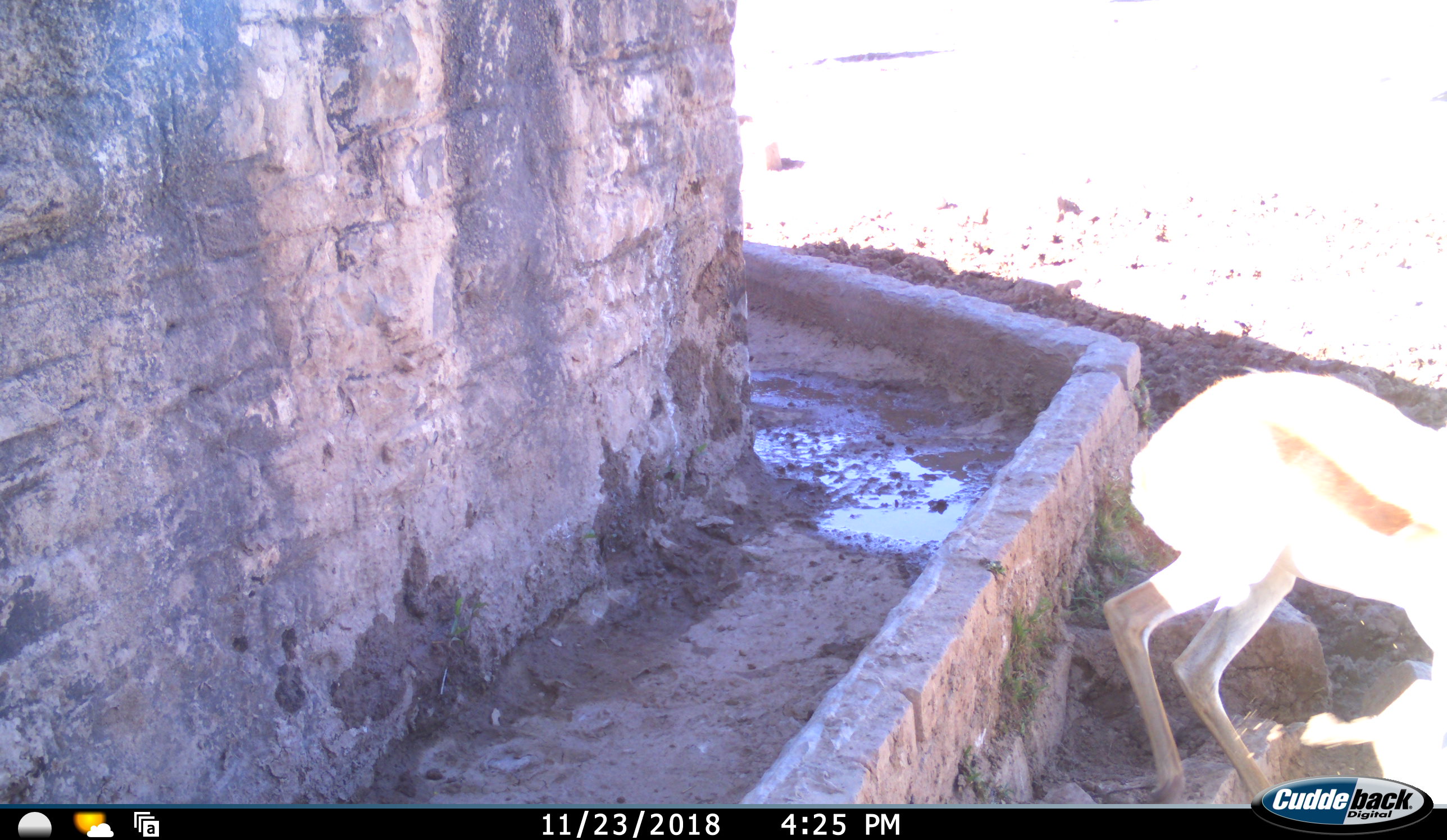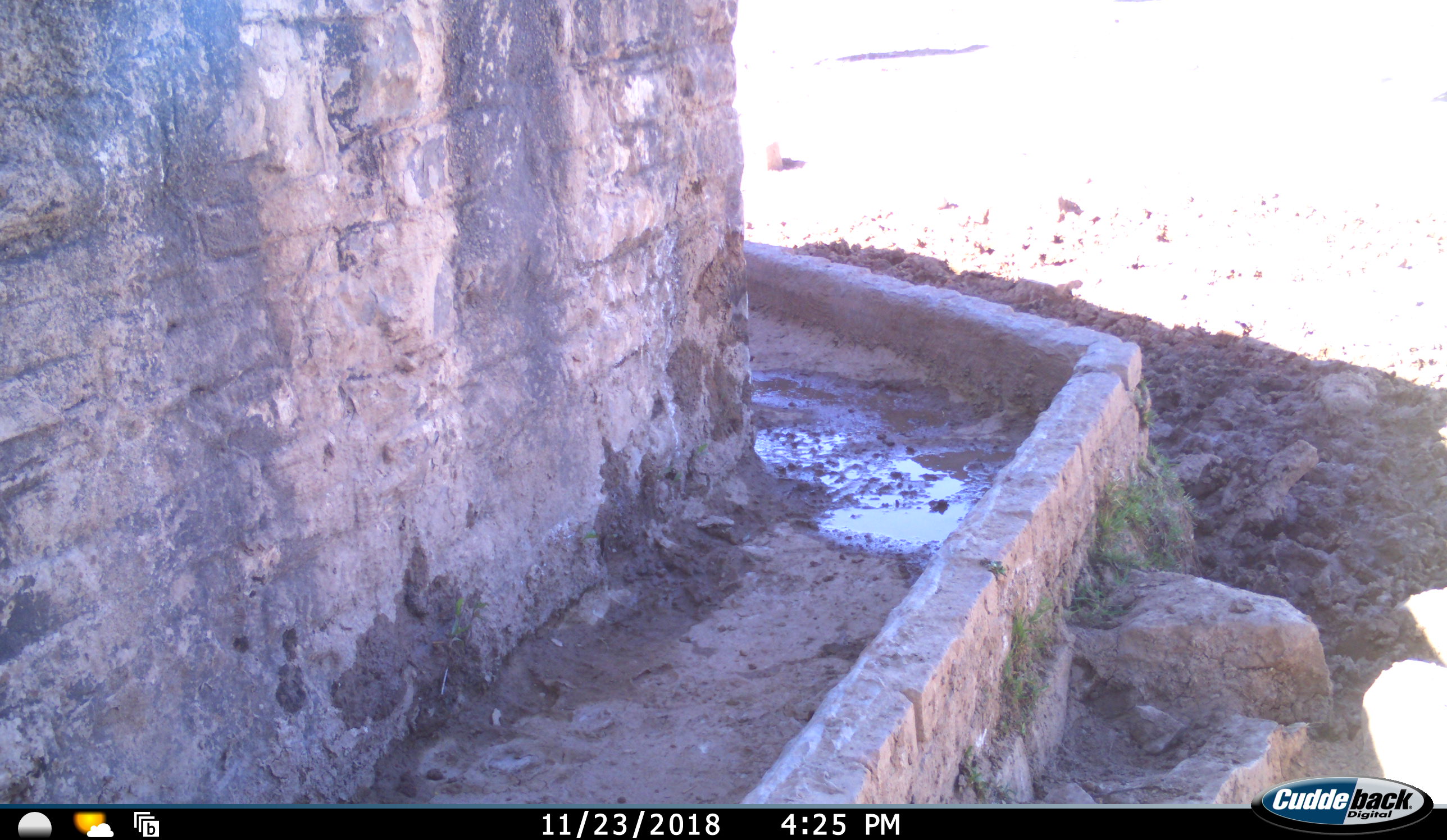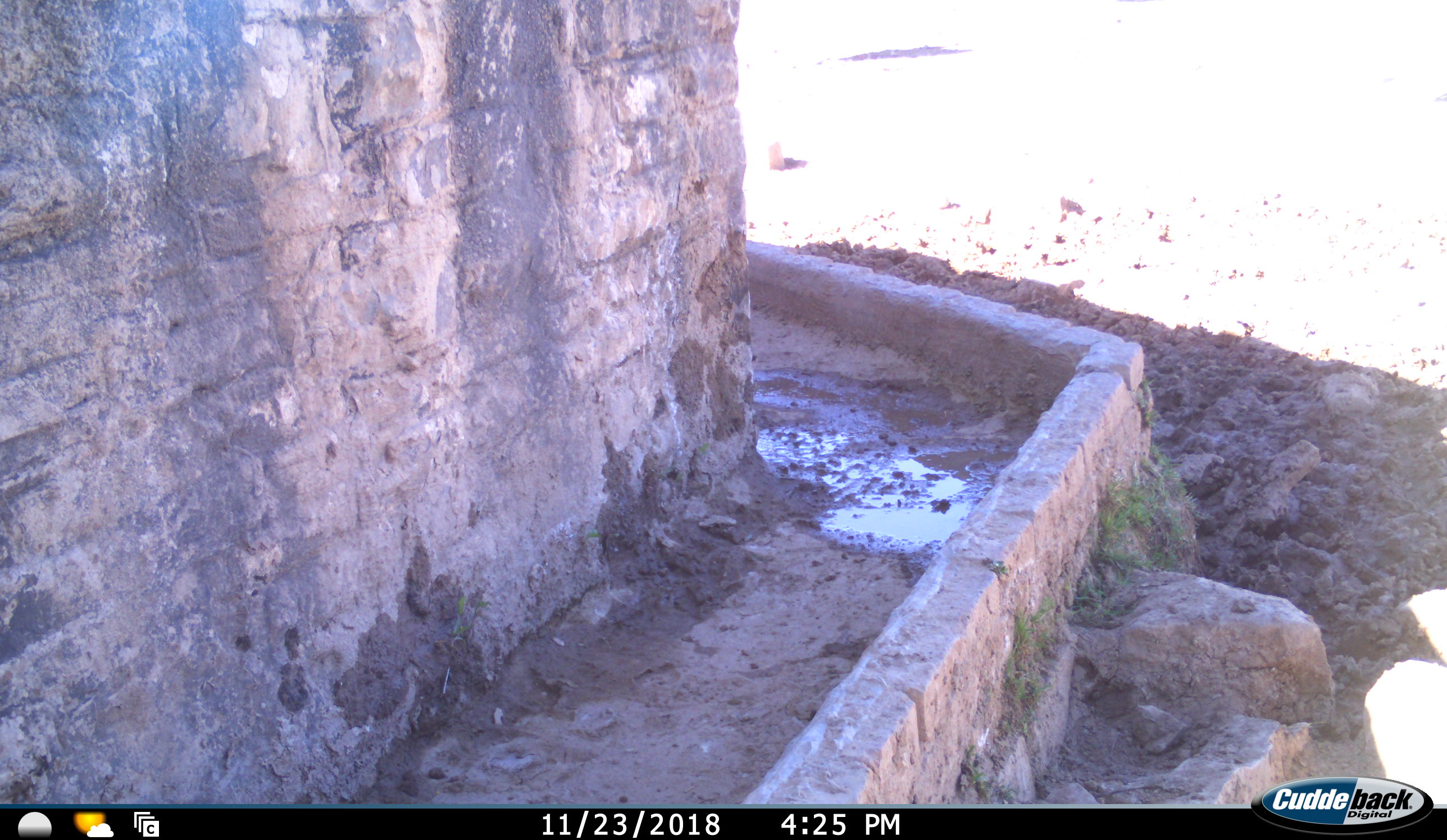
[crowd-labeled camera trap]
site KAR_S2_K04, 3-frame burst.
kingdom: Animalia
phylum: Chordata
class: Mammalia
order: Artiodactyla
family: Bovidae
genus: Antidorcas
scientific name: Antidorcas marsupialis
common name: springbok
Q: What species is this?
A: Springbok (Antidorcas marsupialis).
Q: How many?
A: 1.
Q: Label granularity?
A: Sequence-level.